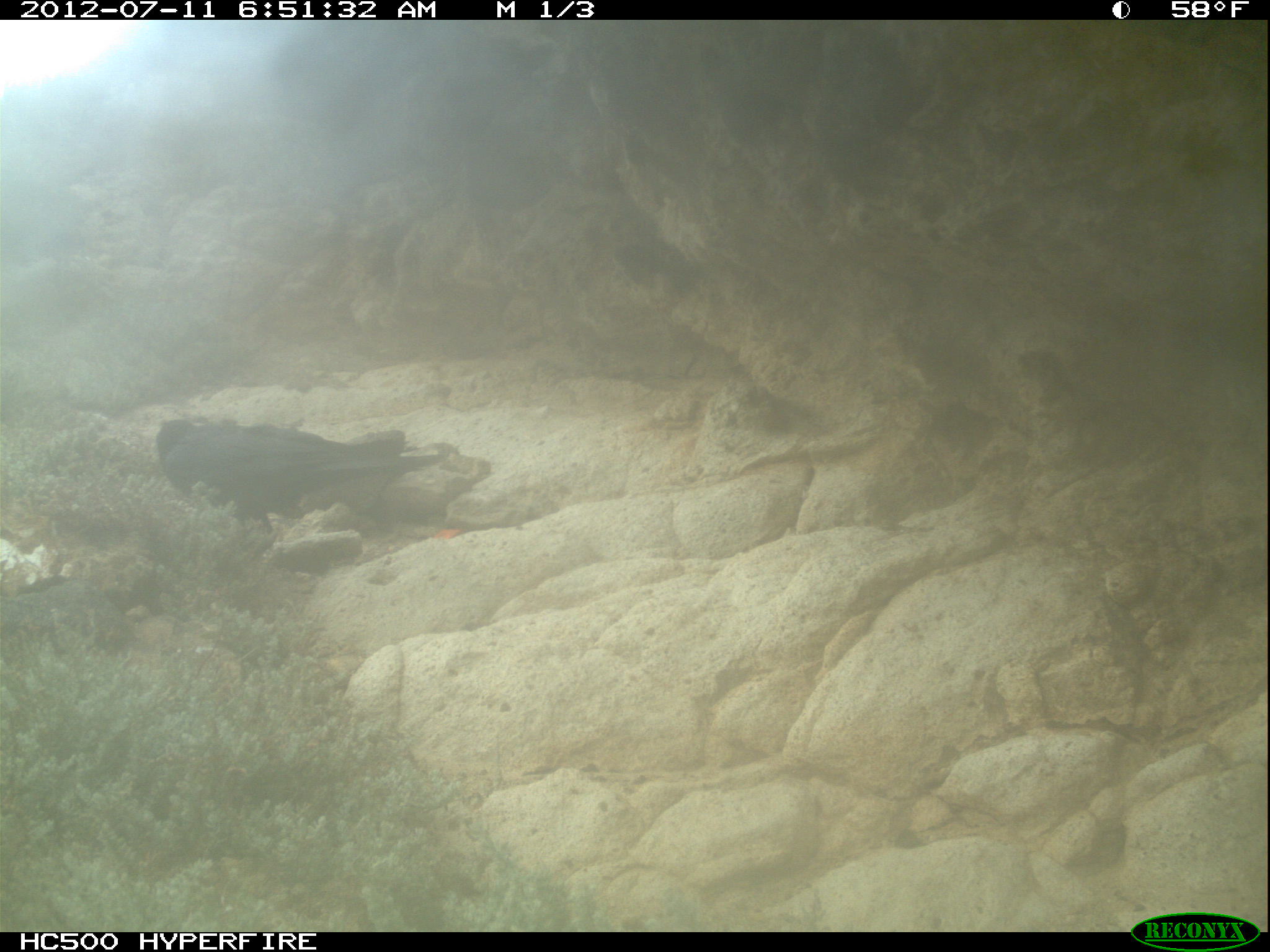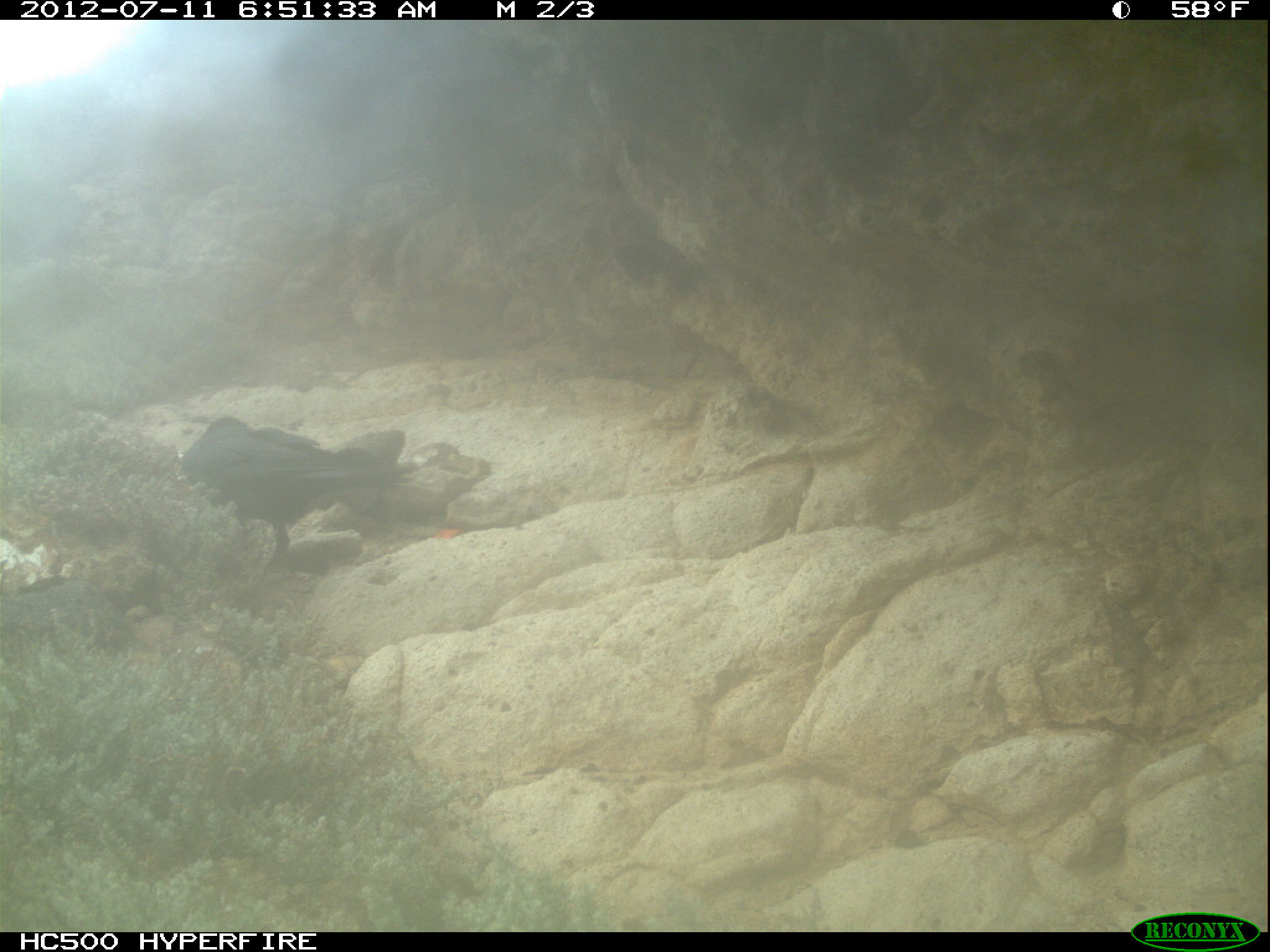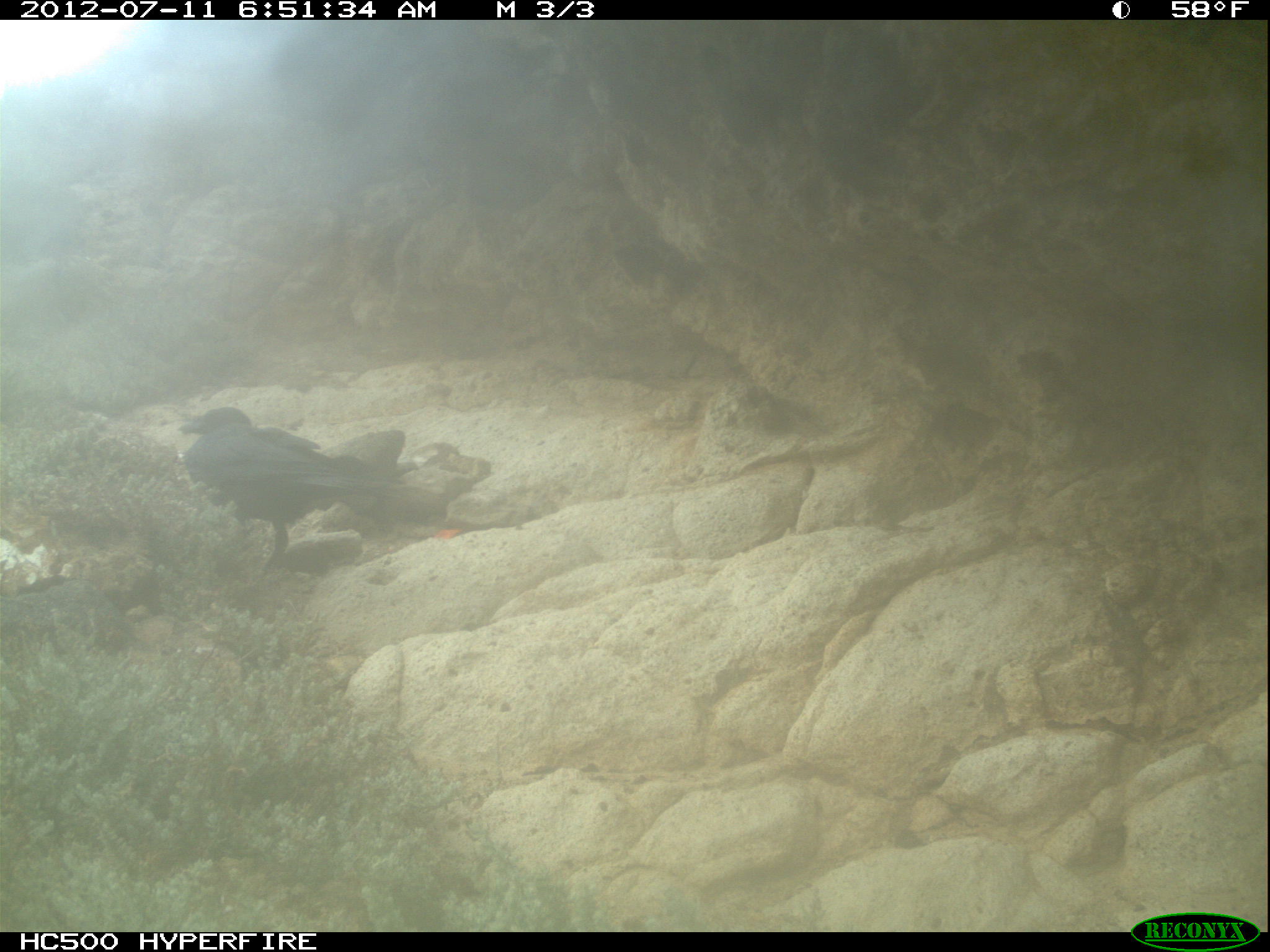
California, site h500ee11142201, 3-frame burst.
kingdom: Animalia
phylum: Chordata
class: Aves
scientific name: Aves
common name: bird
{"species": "bird (Aves)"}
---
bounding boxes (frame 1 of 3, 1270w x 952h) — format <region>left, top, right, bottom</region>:
bird: <region>154, 420, 400, 536</region>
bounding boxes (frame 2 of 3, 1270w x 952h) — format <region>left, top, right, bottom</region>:
bird: <region>181, 415, 417, 566</region>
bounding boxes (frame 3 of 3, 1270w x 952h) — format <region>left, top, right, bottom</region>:
bird: <region>177, 406, 403, 570</region>